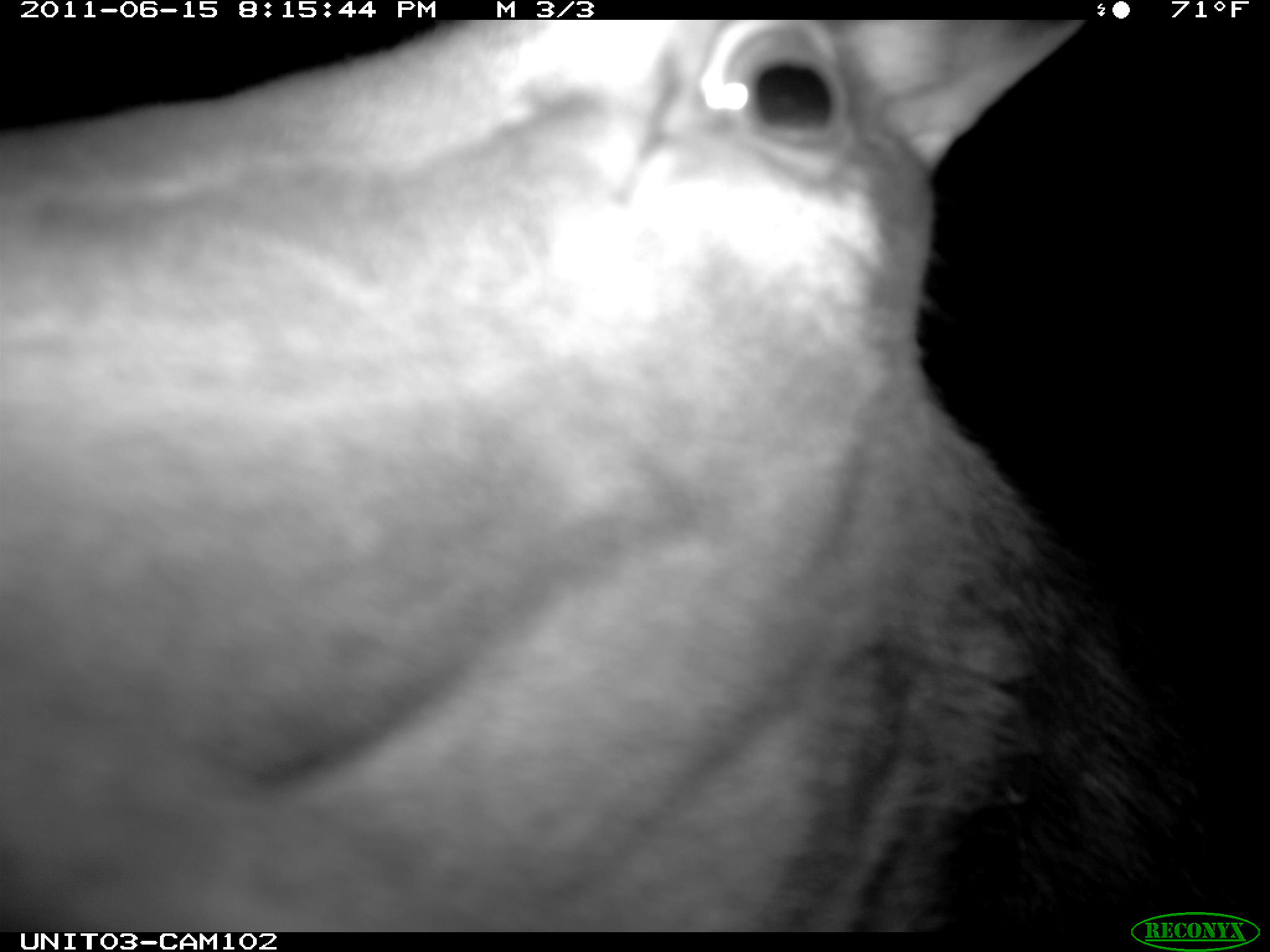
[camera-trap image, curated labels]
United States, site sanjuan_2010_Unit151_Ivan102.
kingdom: Animalia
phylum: Chordata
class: Mammalia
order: Artiodactyla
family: Cervidae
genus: Cervus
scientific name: Cervus elaphus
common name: red deer